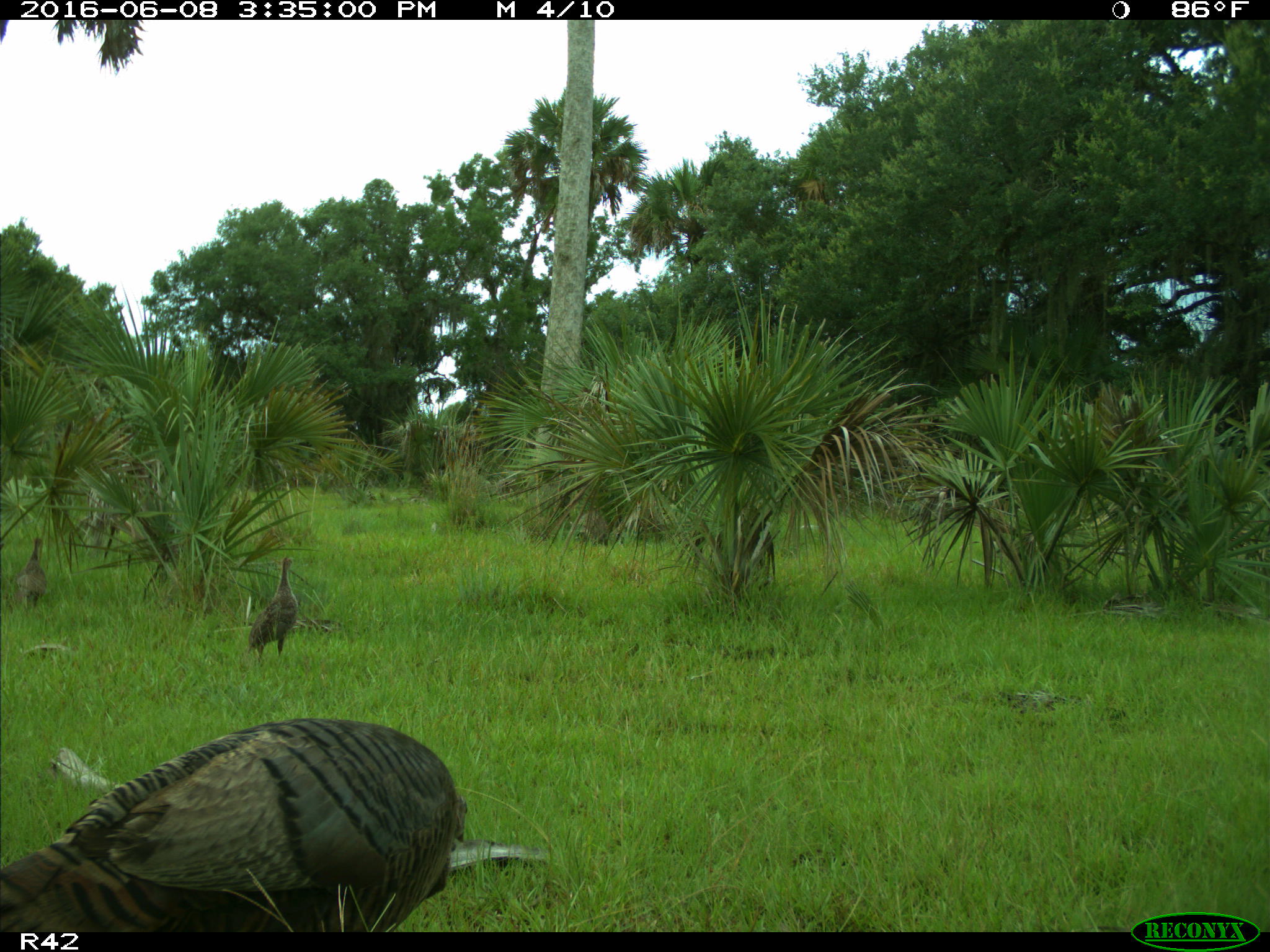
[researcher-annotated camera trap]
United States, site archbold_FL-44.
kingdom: Animalia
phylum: Chordata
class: Aves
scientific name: Aves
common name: birds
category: unidentified bird